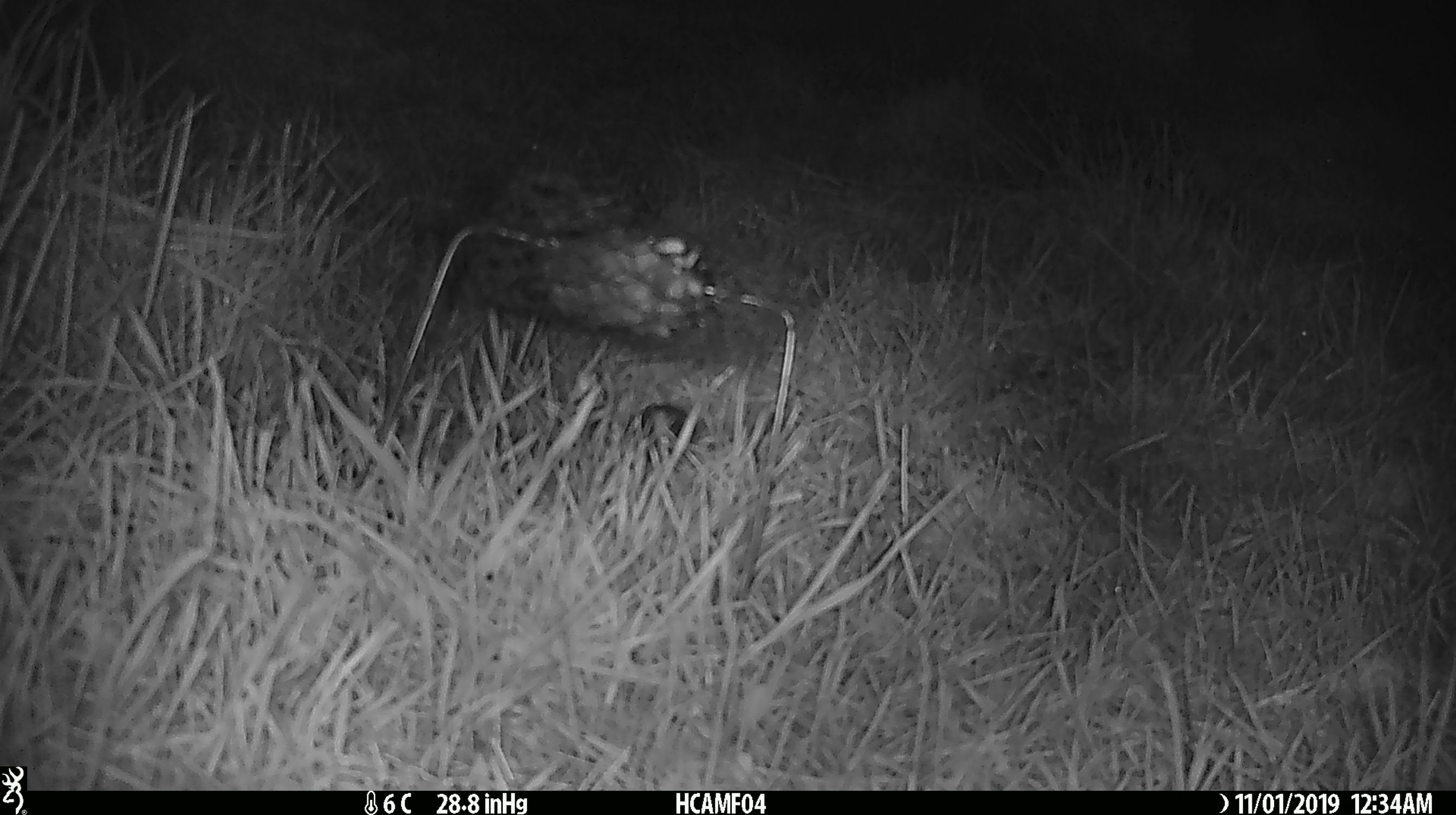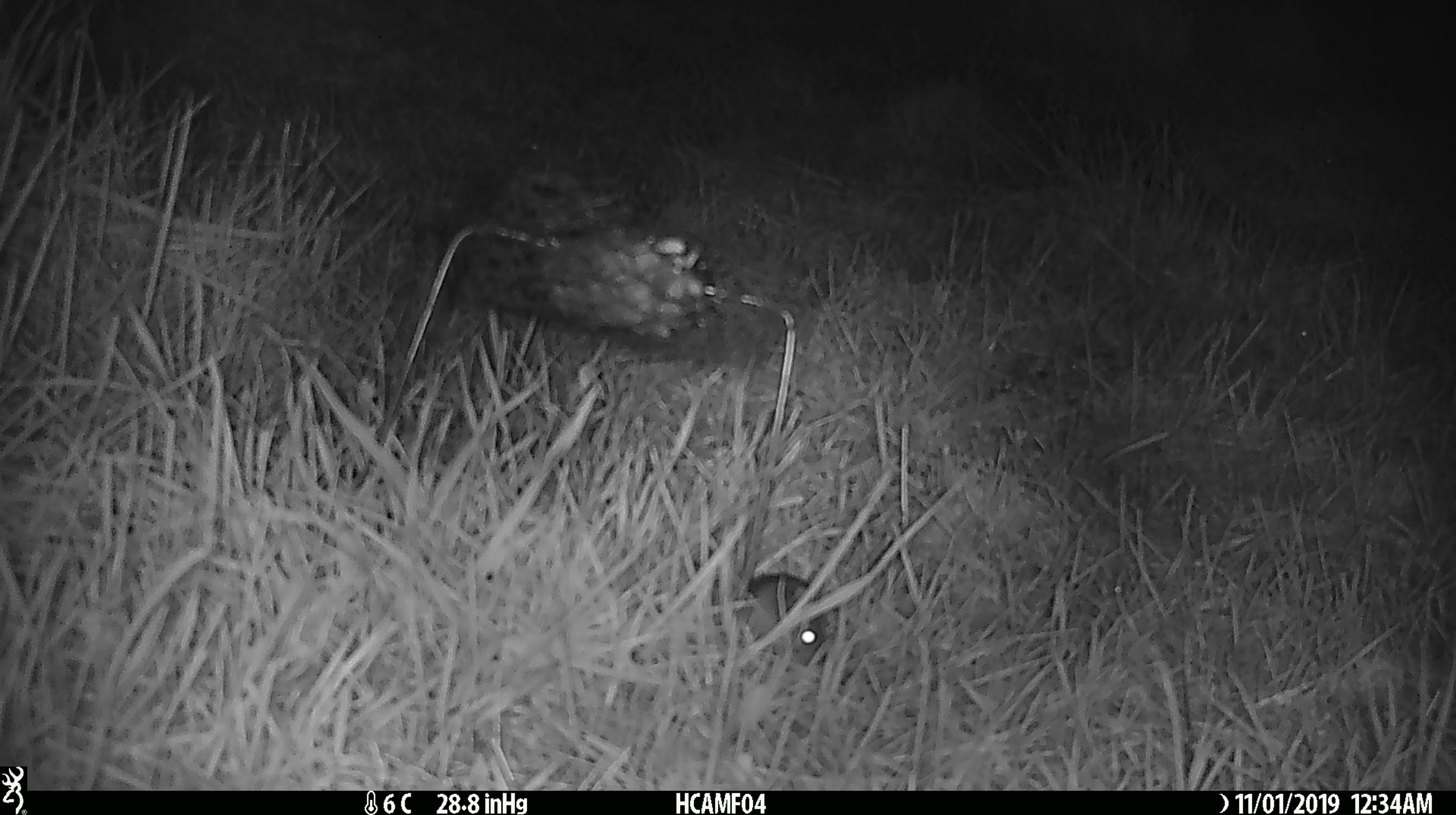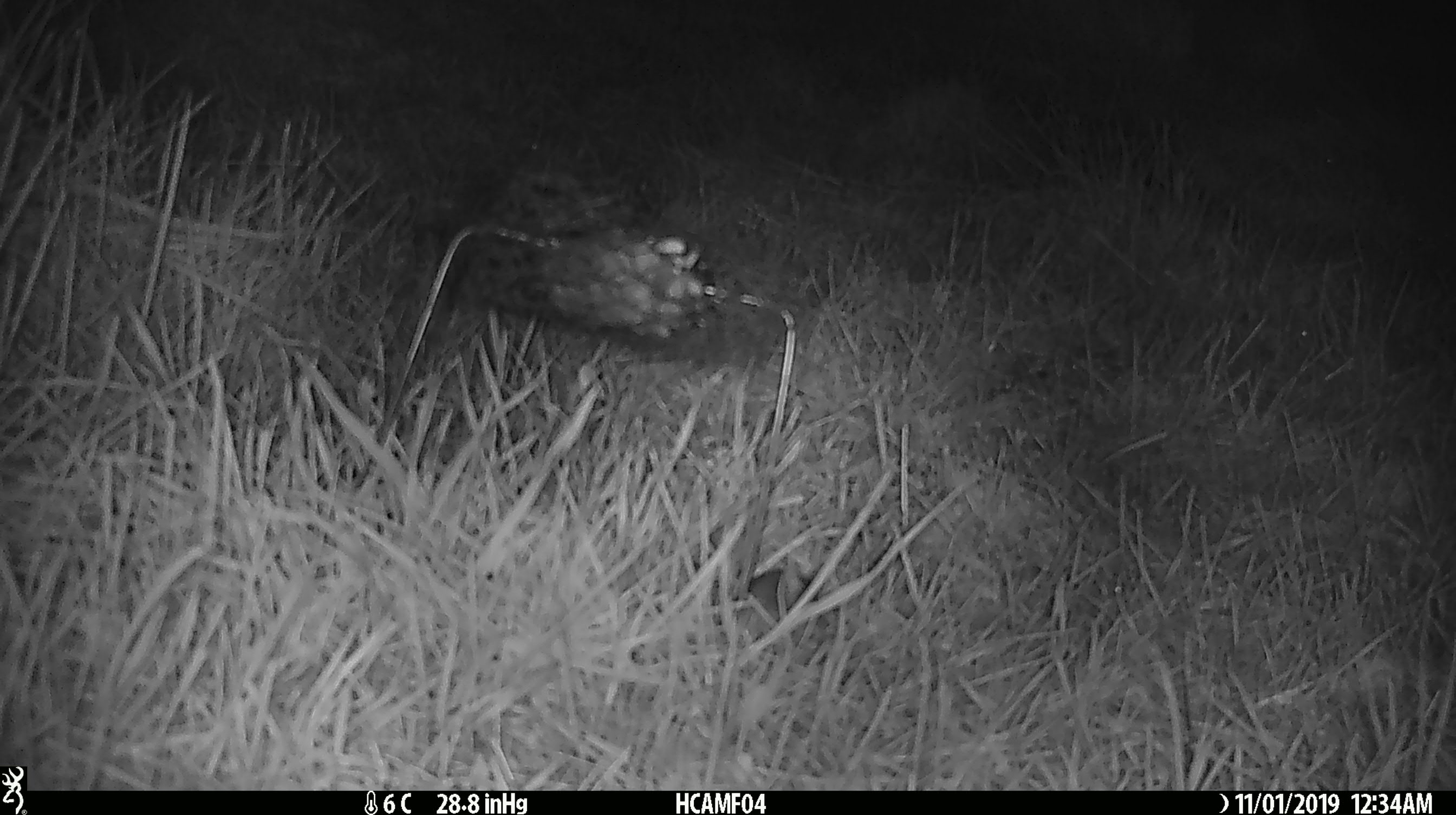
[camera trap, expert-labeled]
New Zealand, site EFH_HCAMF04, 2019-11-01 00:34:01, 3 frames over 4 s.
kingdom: Animalia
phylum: Chordata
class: Mammalia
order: Rodentia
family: Muridae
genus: Mus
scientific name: Mus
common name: mouse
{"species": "mouse (Mus)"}